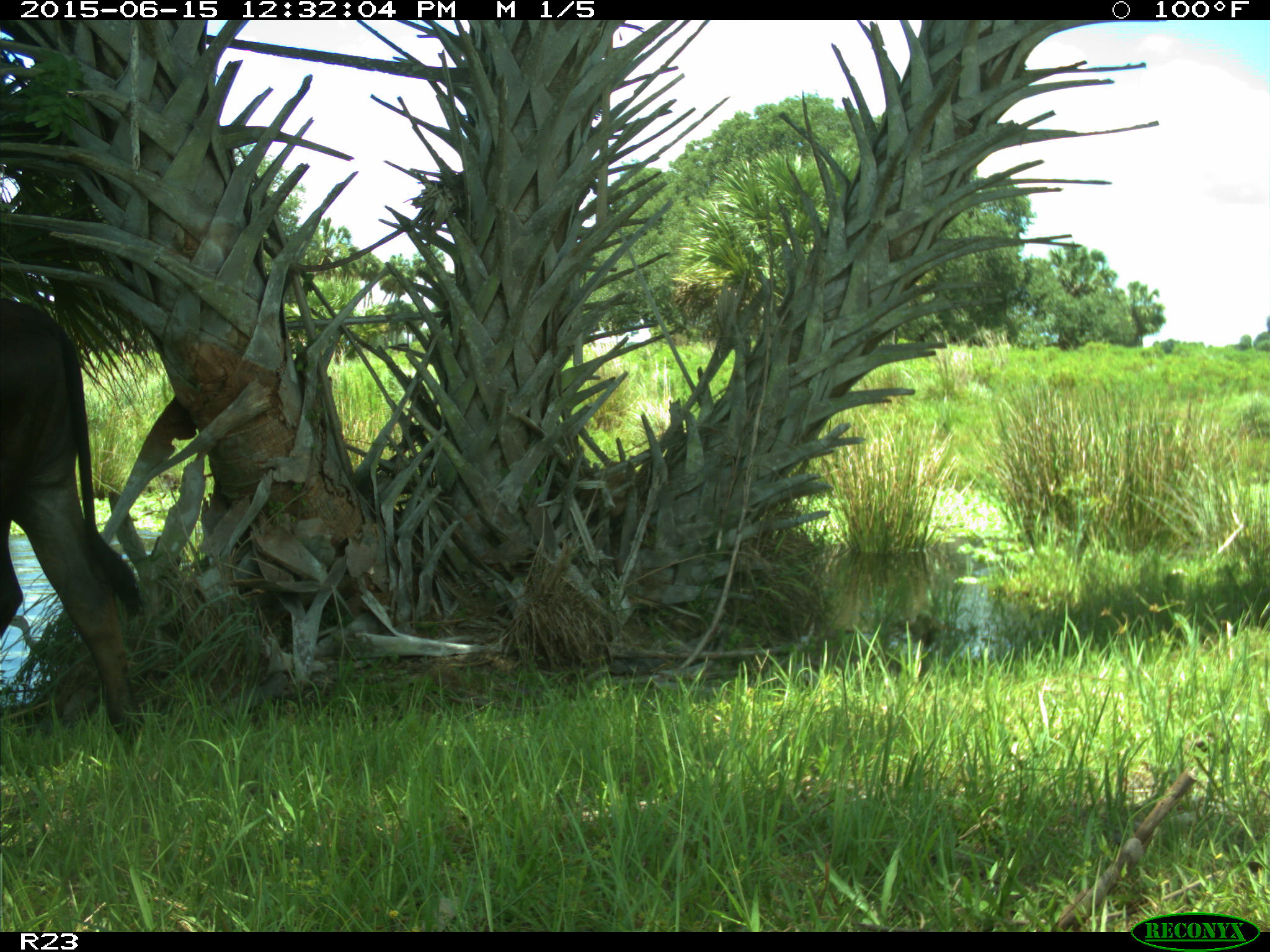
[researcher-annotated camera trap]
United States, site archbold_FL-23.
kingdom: Animalia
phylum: Chordata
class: Mammalia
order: Artiodactyla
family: Bovidae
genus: Bos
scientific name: Bos taurus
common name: domestic cow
Bos taurus (domestic cow).